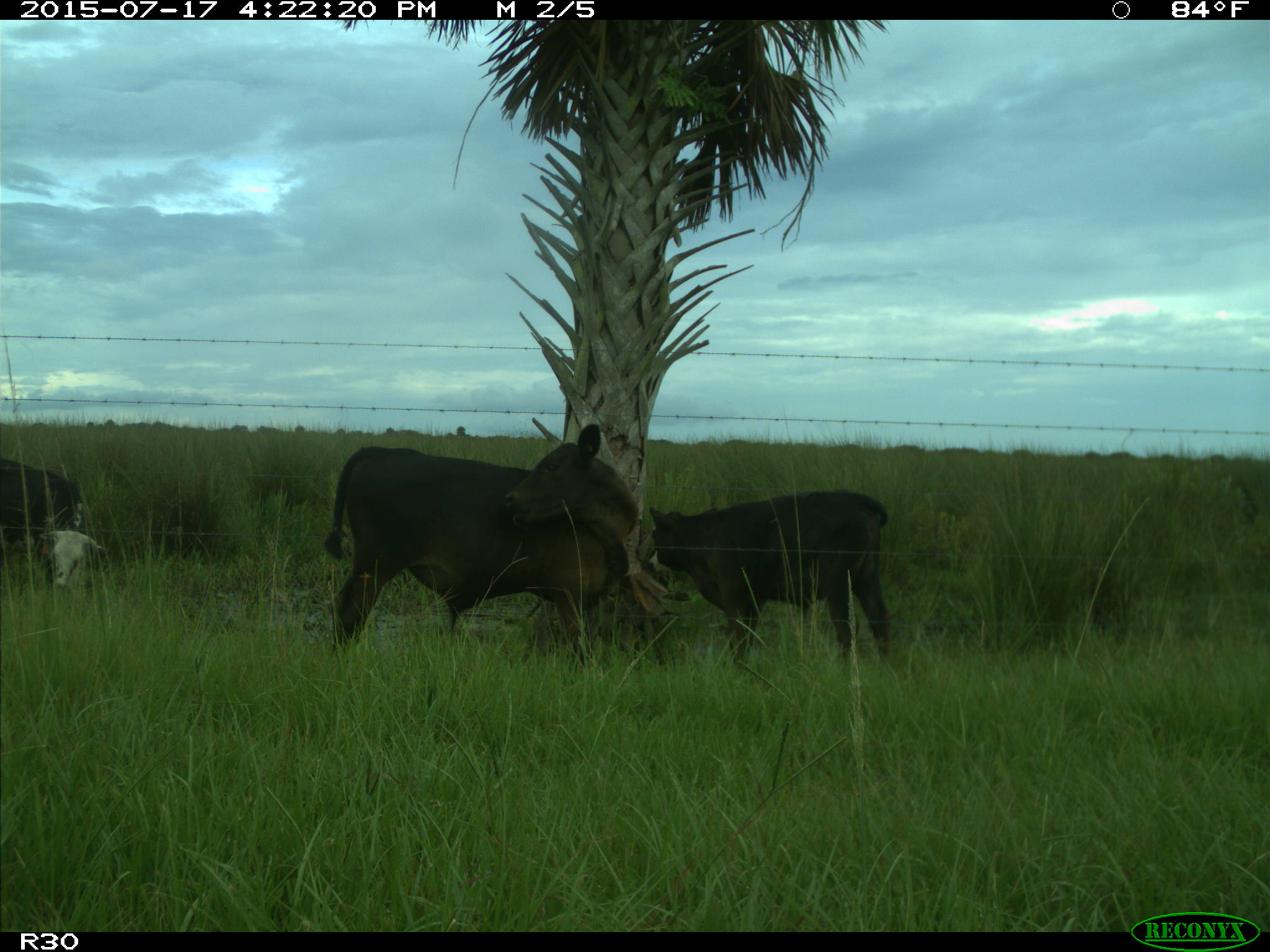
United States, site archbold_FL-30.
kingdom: Animalia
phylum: Chordata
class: Mammalia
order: Artiodactyla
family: Bovidae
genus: Bos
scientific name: Bos taurus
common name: domestic cow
Bos taurus (domestic cow).